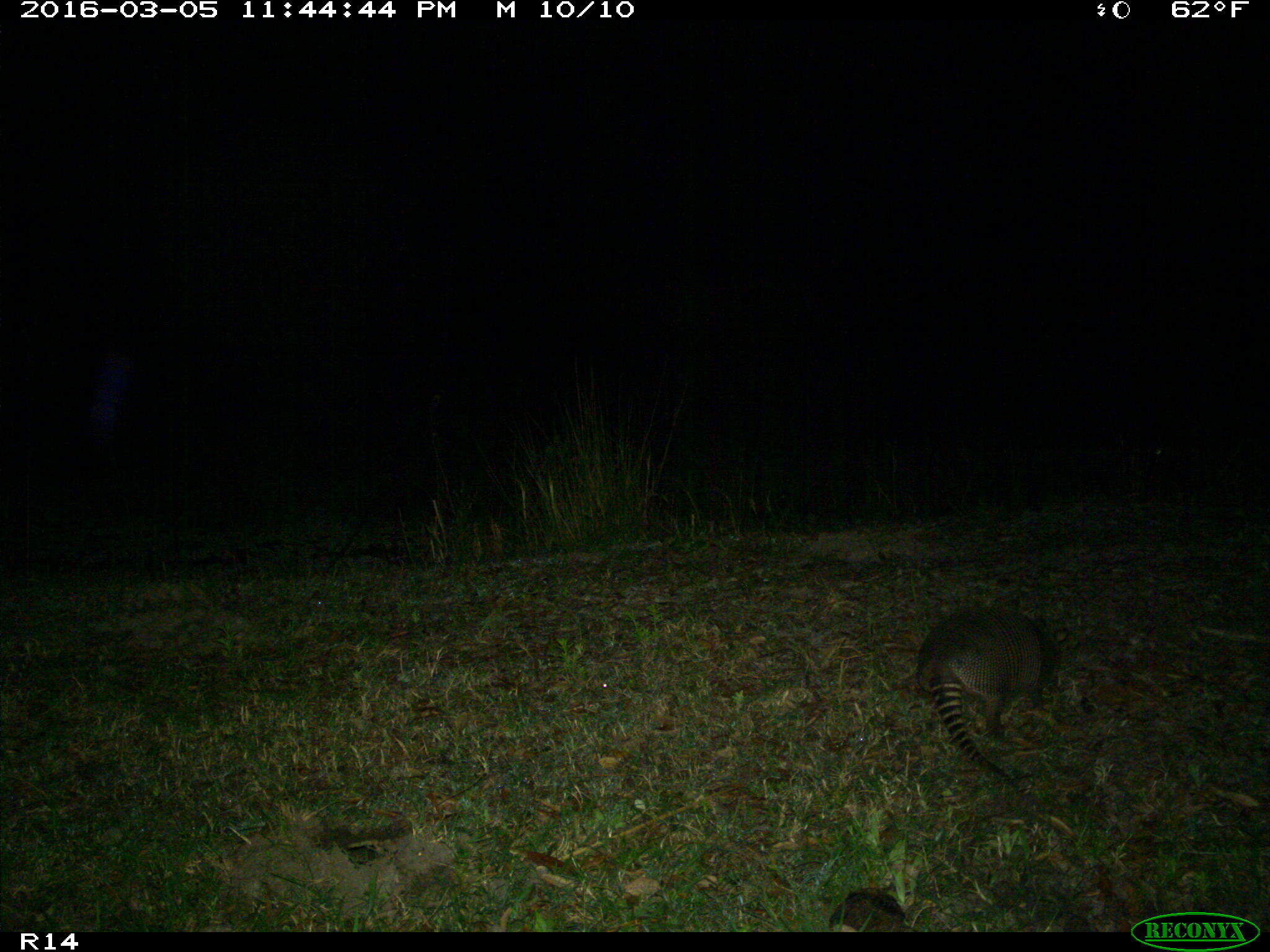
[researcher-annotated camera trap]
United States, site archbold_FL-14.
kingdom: Animalia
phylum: Chordata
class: Mammalia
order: Cingulata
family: Dasypodidae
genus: Dasypus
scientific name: Dasypus novemcinctus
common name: nine-banded armadillo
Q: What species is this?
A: Dasypus novemcinctus (nine-banded armadillo).